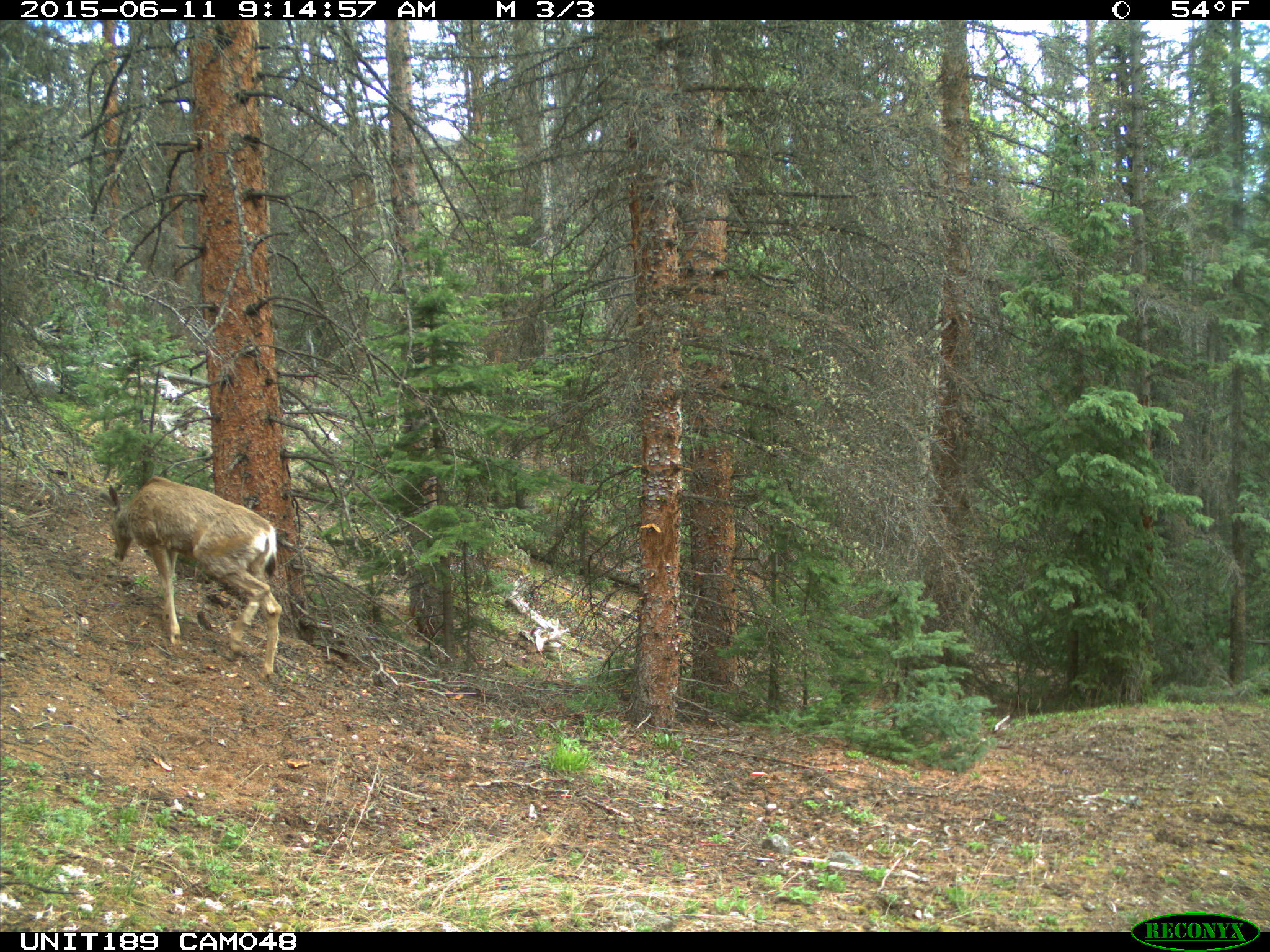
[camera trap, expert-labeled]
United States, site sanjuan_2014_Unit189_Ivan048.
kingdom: Animalia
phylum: Chordata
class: Mammalia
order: Artiodactyla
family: Cervidae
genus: Odocoileus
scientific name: Odocoileus hemionus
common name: mule deer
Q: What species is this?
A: Odocoileus hemionus (mule deer).